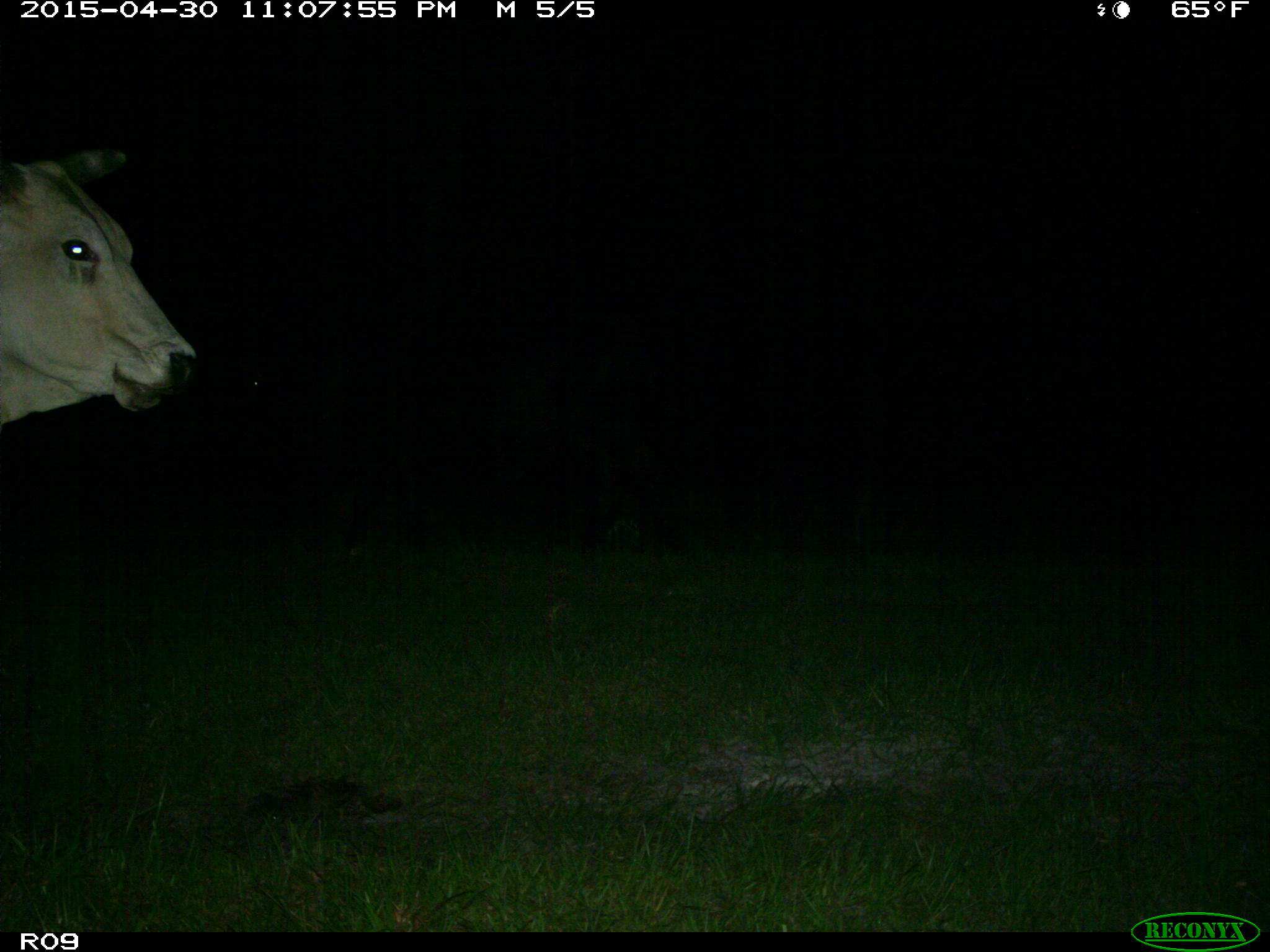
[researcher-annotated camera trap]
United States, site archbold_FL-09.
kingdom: Animalia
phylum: Chordata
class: Mammalia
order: Artiodactyla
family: Bovidae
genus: Bos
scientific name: Bos taurus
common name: domestic cow